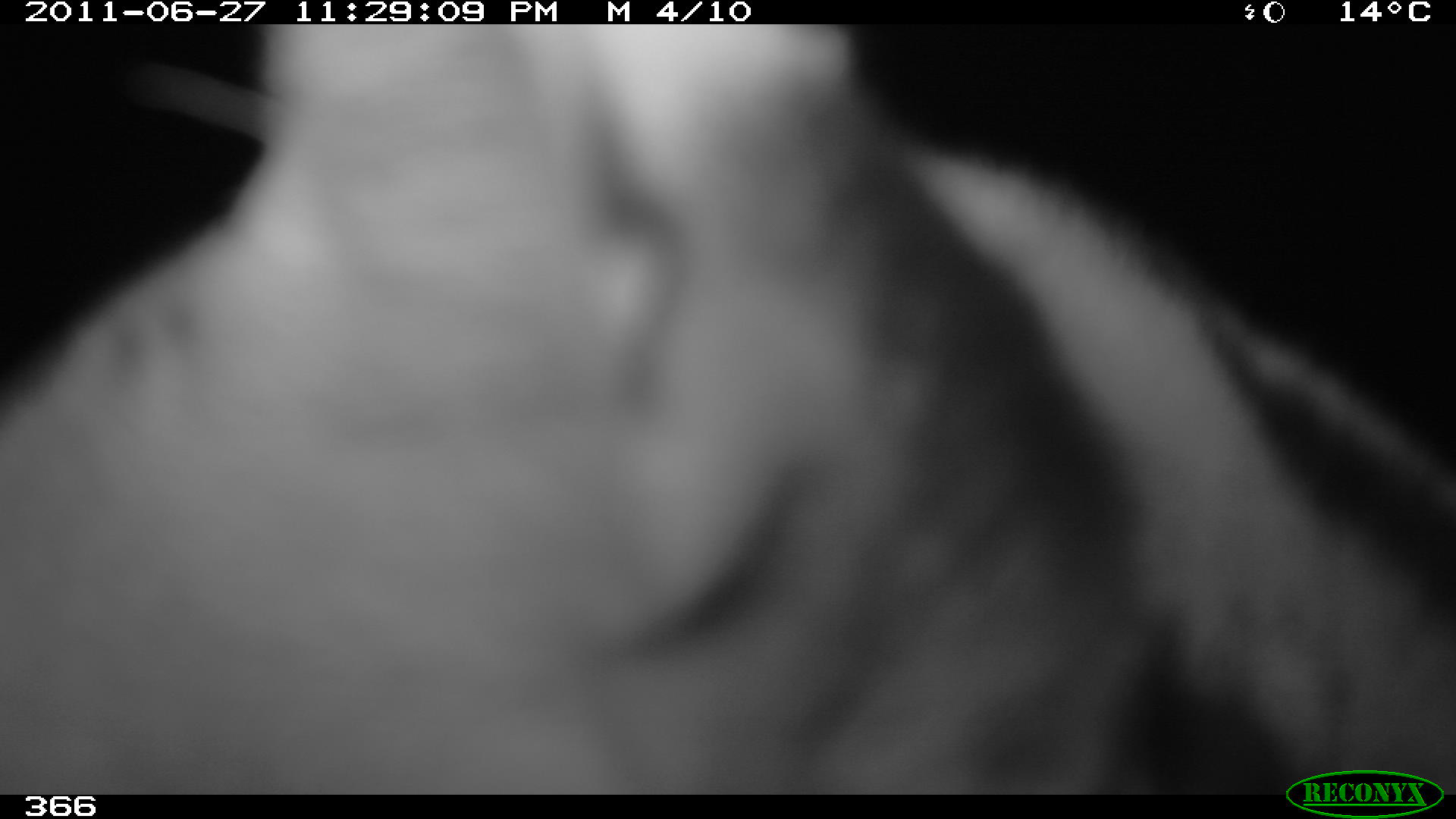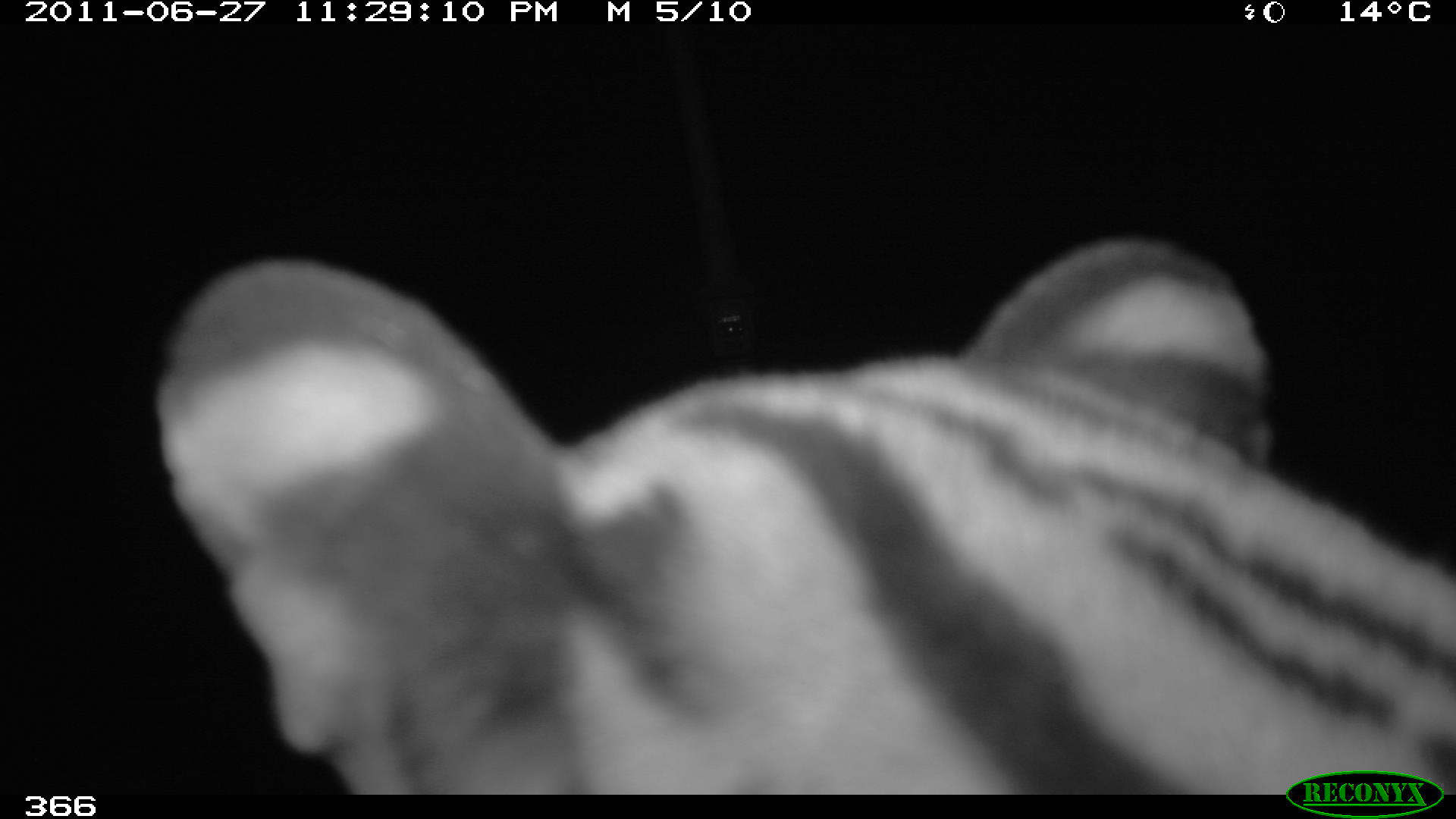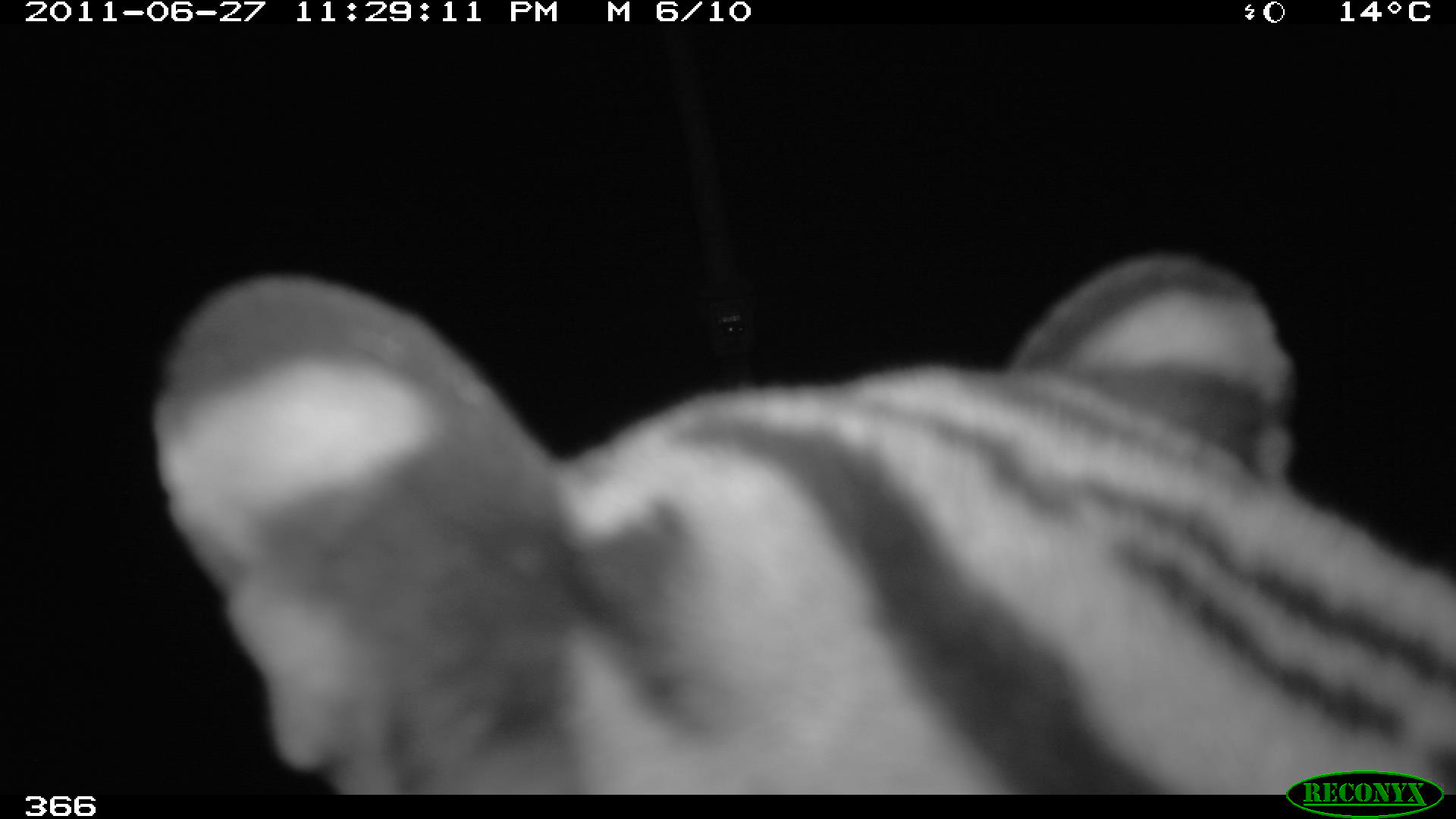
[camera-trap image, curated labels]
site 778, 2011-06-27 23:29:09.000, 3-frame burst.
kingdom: Animalia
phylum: Chordata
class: Mammalia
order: Carnivora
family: Felidae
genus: Leopardus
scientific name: Leopardus pardalis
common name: ocelot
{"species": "Leopardus pardalis (ocelot)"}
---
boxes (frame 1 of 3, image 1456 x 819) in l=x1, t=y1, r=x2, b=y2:
leopardus pardalis: l=2, t=25, r=1455, b=798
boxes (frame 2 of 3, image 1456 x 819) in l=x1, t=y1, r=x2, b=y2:
leopardus pardalis: l=155, t=232, r=1454, b=795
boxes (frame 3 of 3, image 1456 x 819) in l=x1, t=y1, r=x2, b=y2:
leopardus pardalis: l=152, t=249, r=1455, b=795